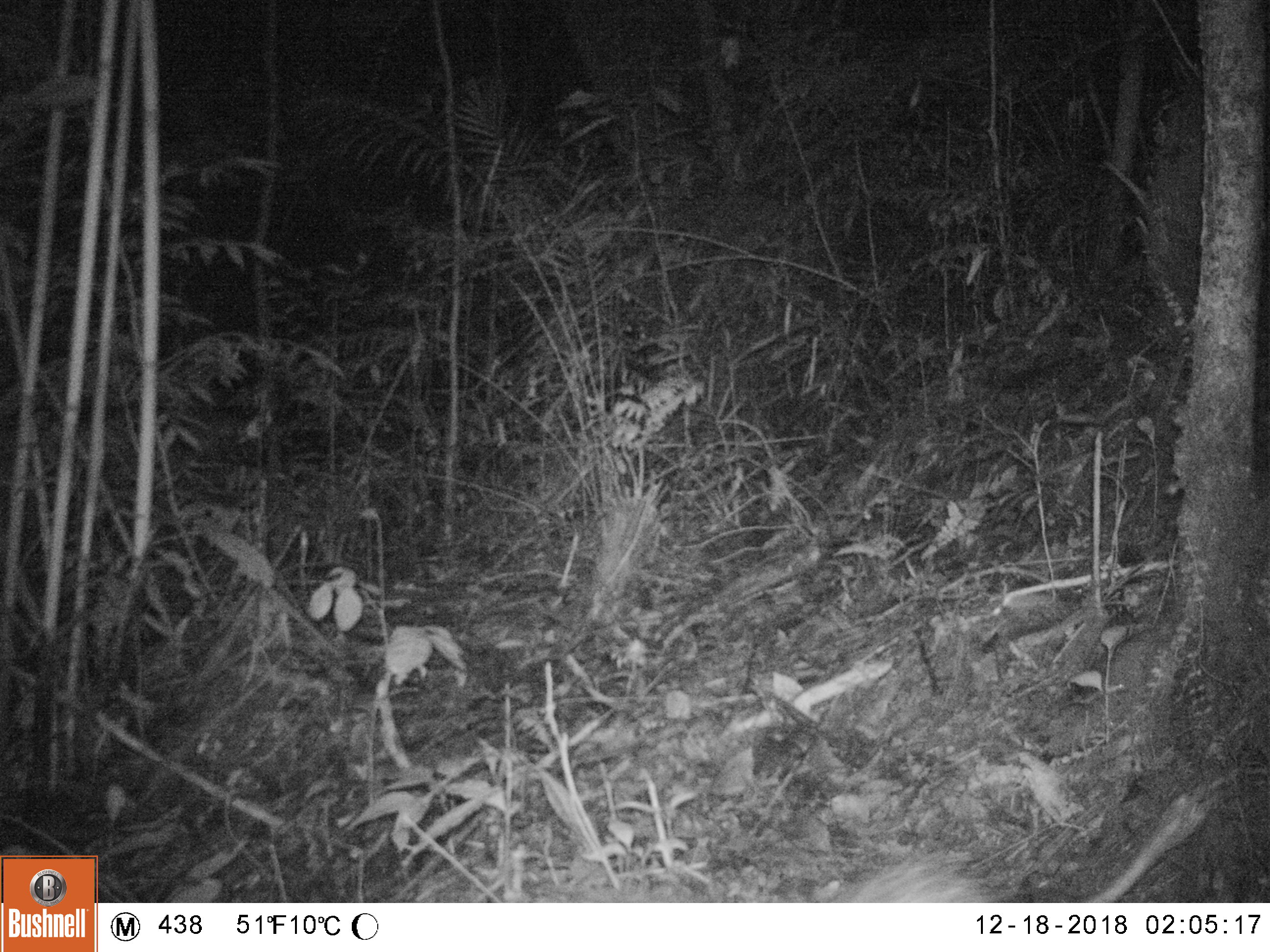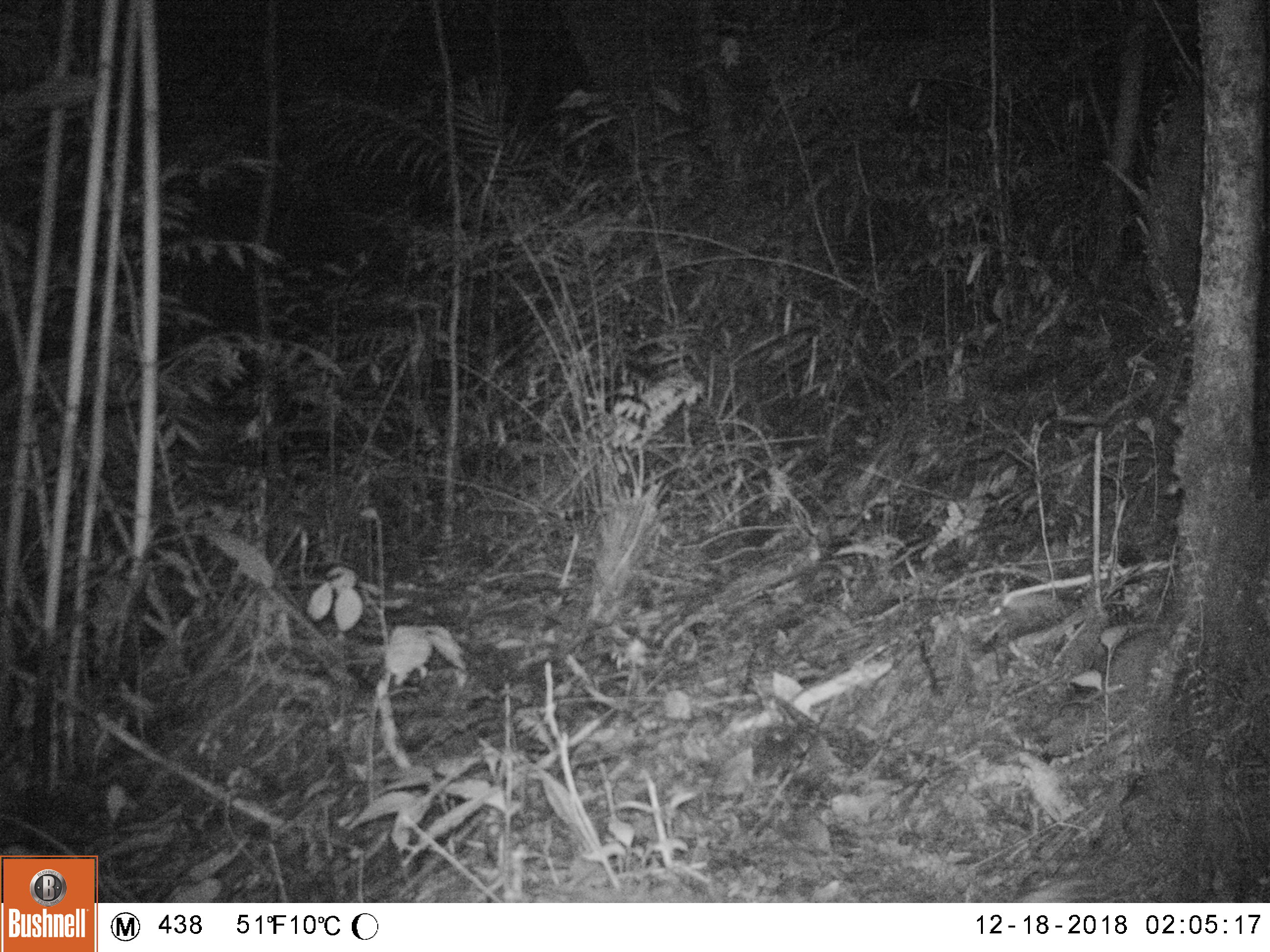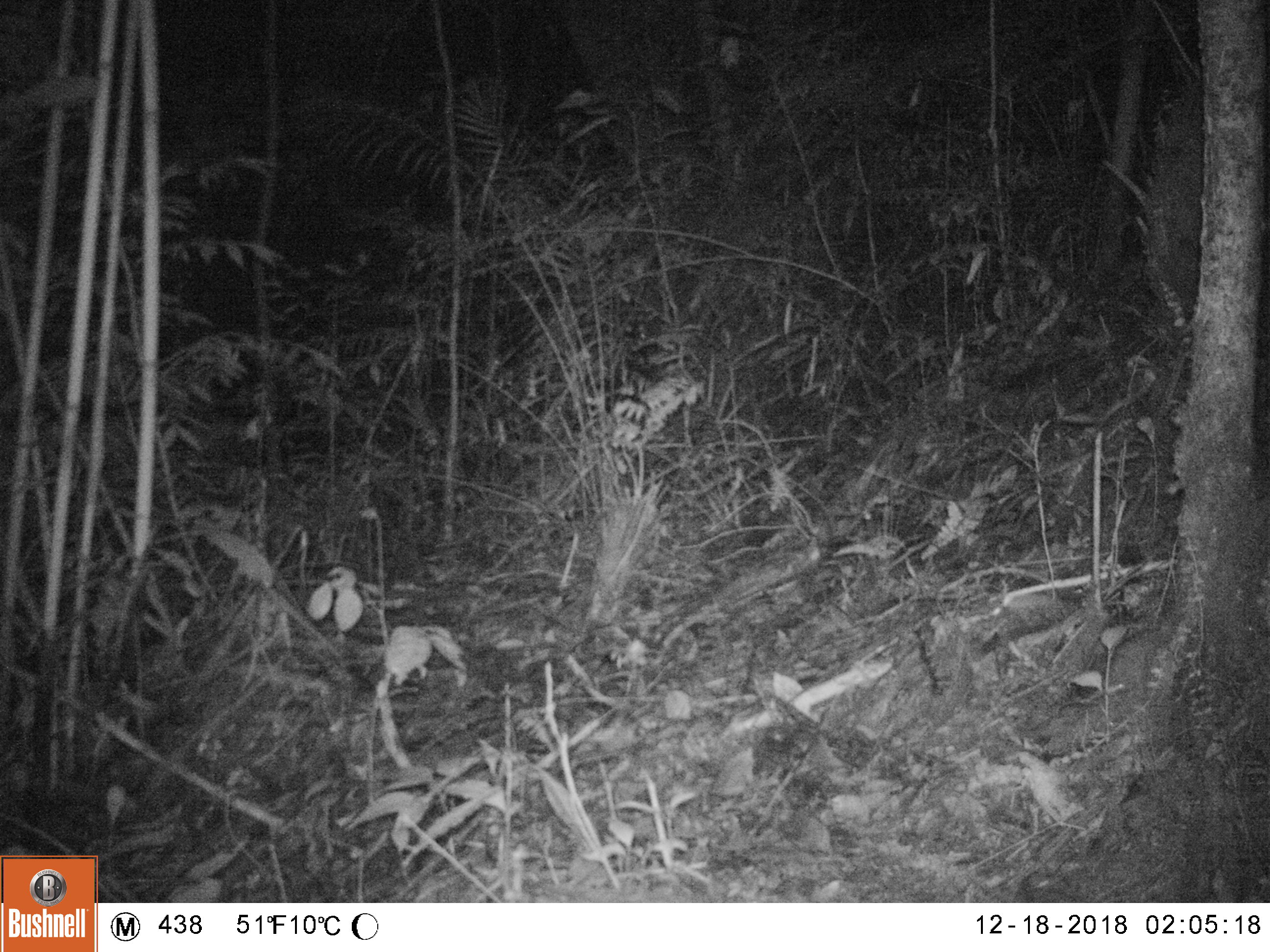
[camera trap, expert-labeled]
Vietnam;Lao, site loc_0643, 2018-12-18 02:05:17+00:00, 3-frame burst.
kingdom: Animalia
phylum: Chordata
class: Mammalia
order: Rodentia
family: Muridae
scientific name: Muridae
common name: old-world mice and rats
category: unidentified murid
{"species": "unidentified murid (old-world mice and rats) (Muridae)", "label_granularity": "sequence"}